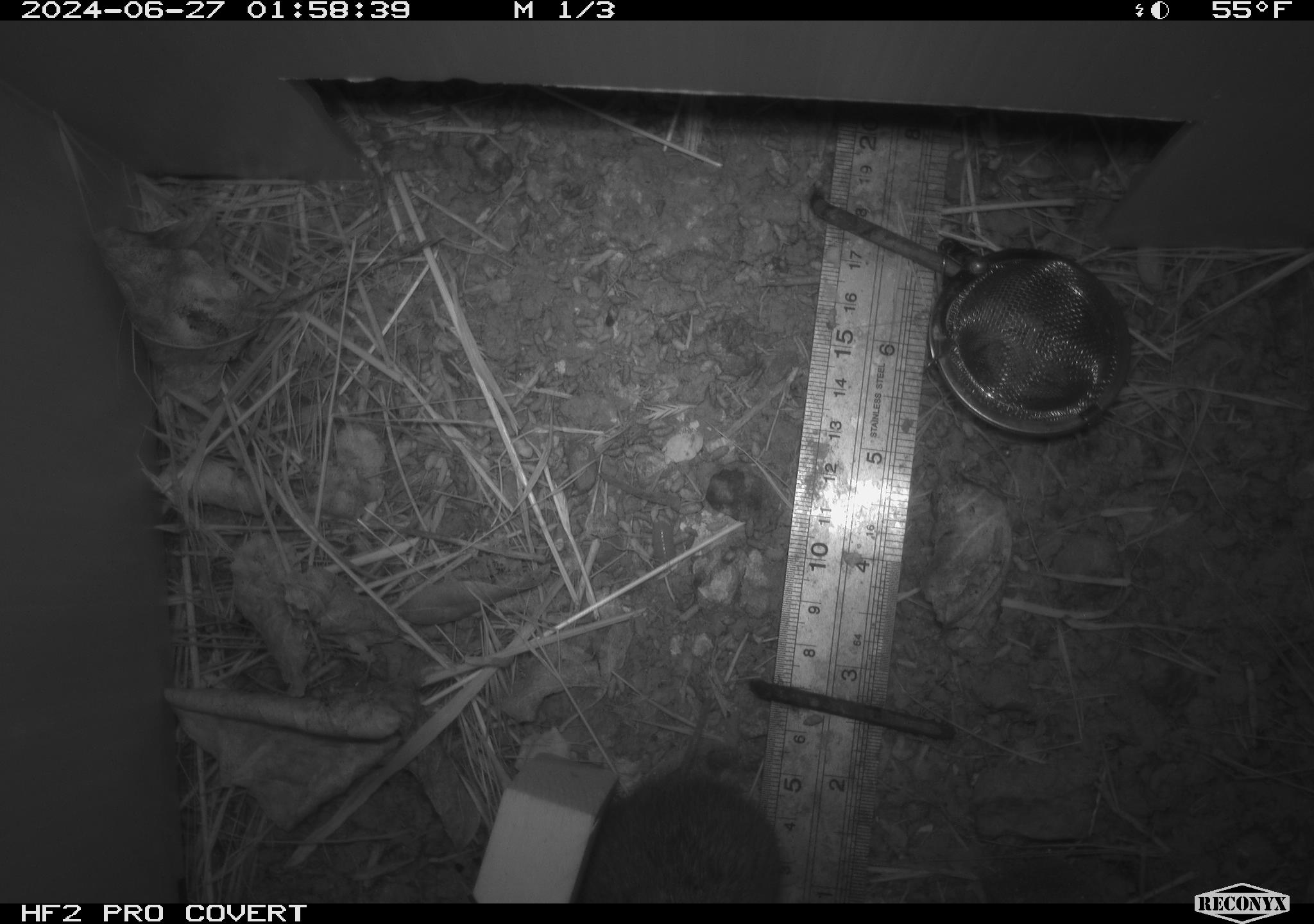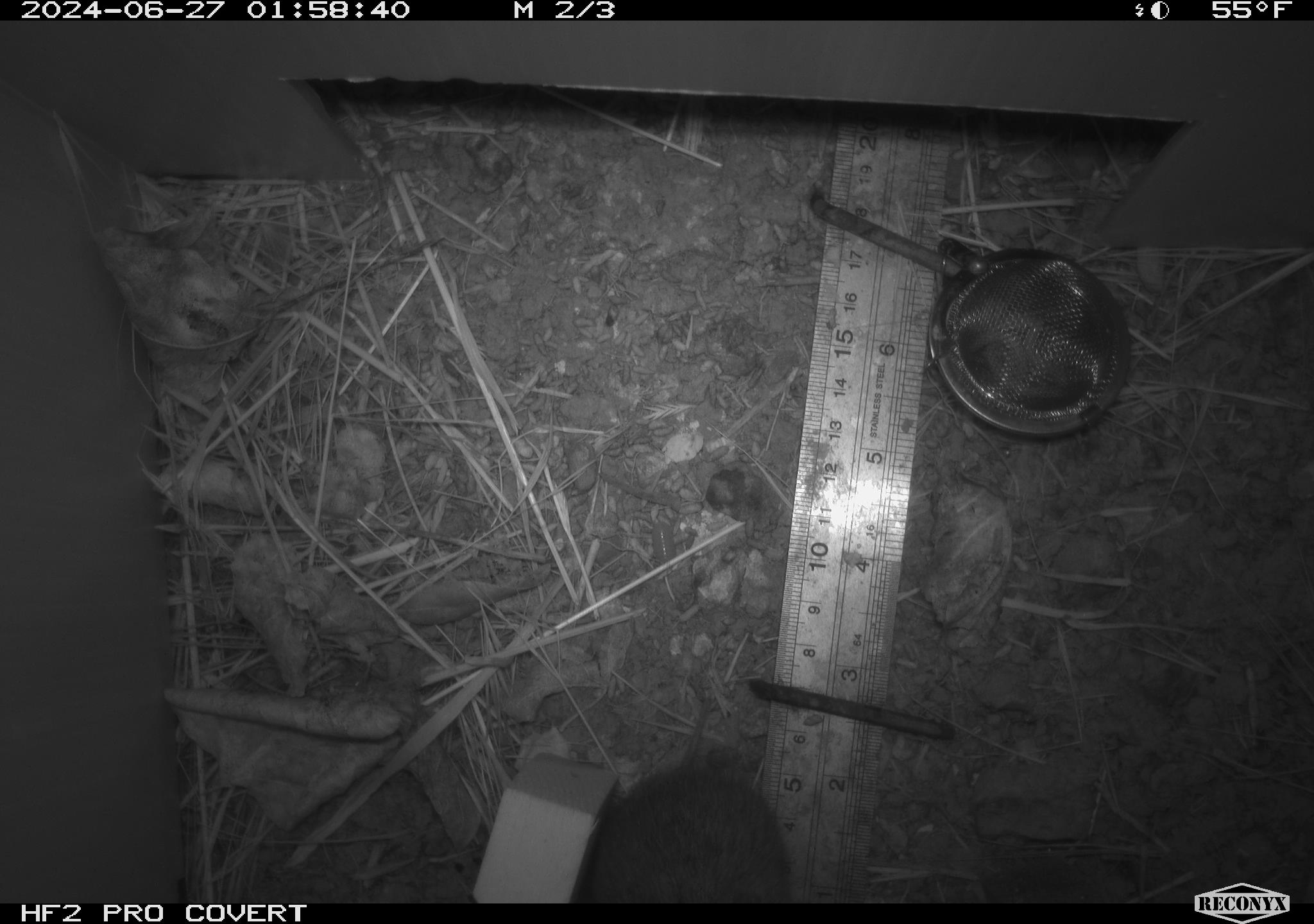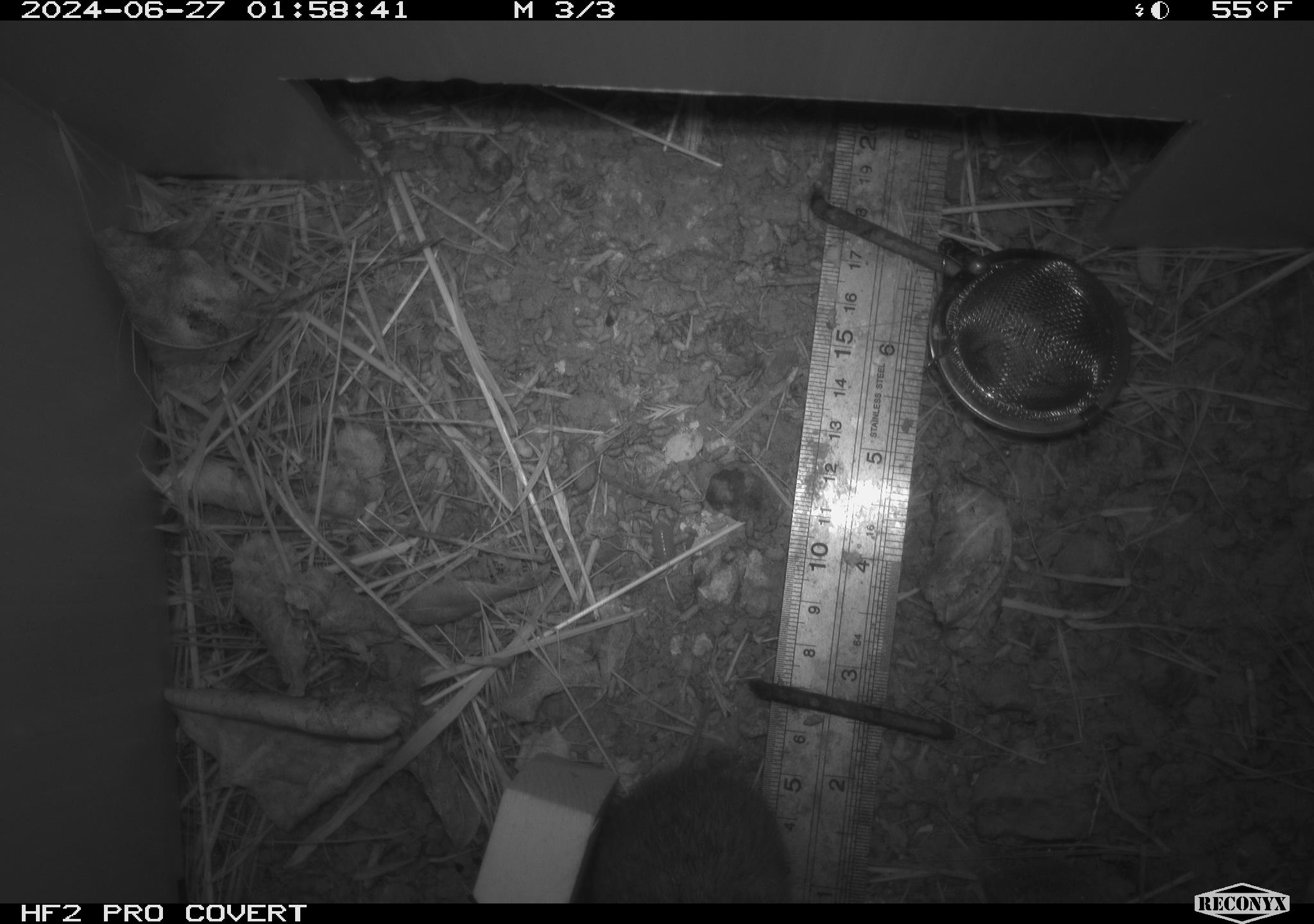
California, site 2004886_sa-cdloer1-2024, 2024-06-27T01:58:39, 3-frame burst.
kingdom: Animalia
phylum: Chordata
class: Mammalia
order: Rodentia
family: Cricetidae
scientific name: Arvicolinae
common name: voles, lemmings, and muskrats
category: arvicolinae subfamily